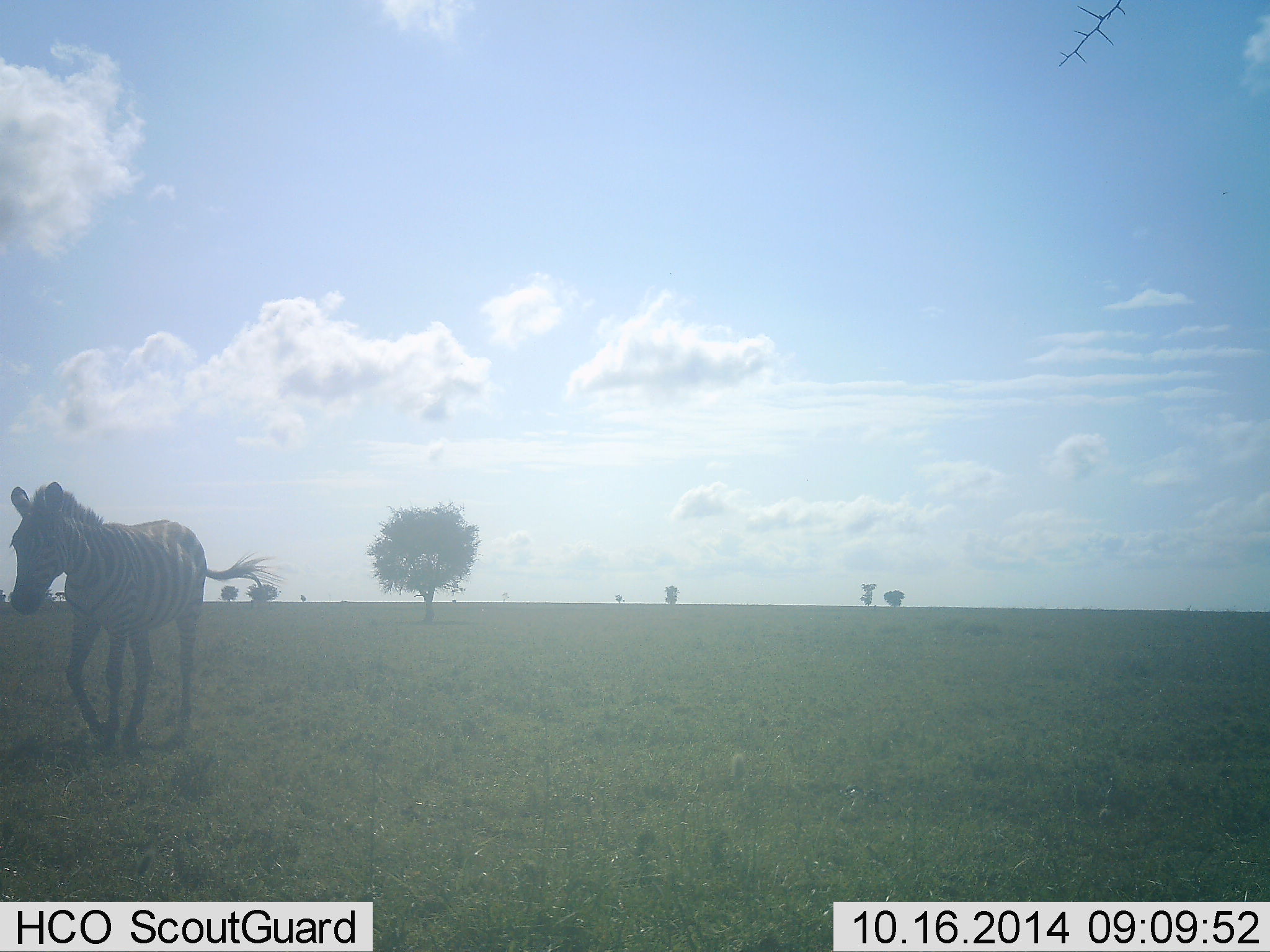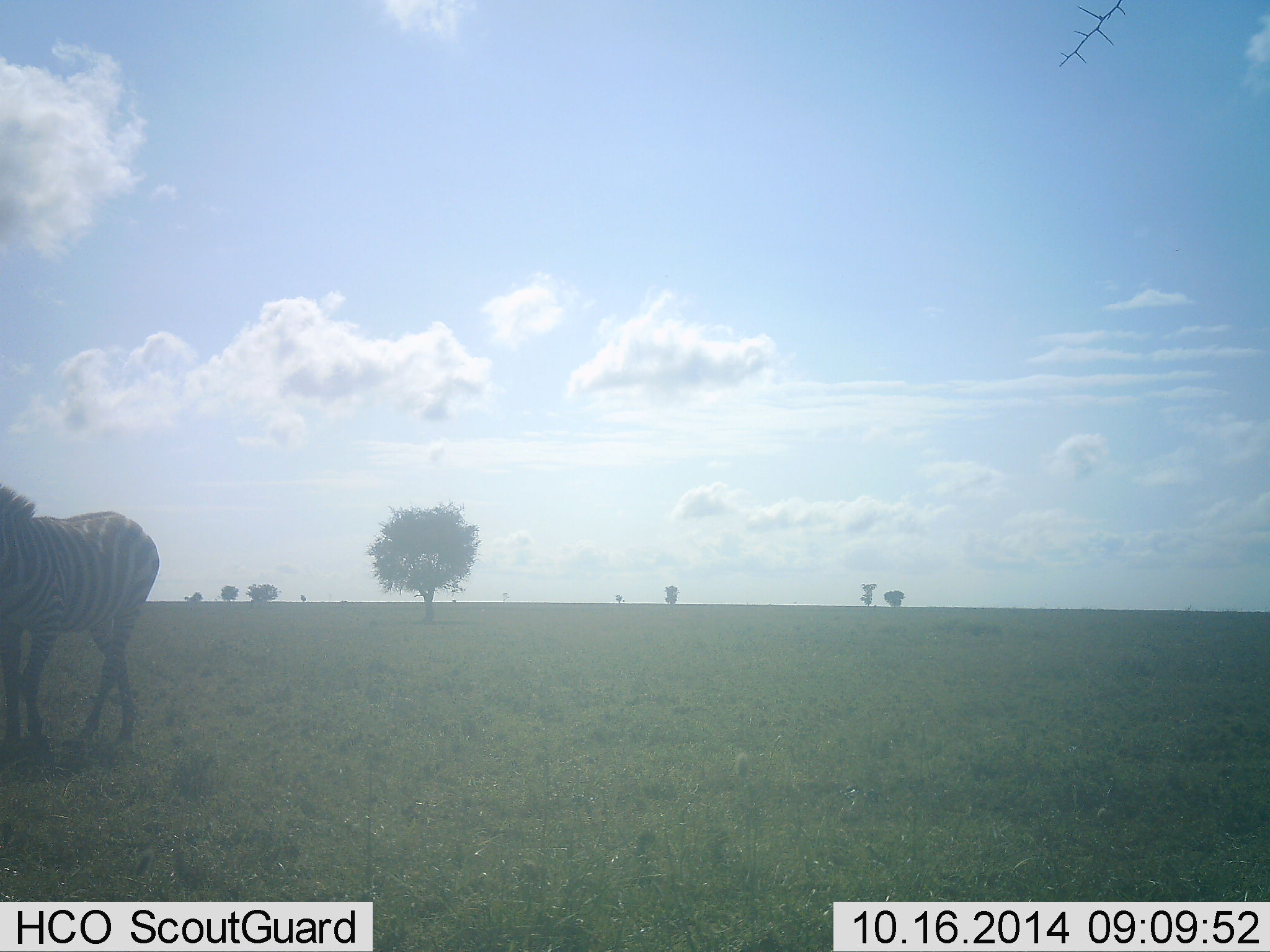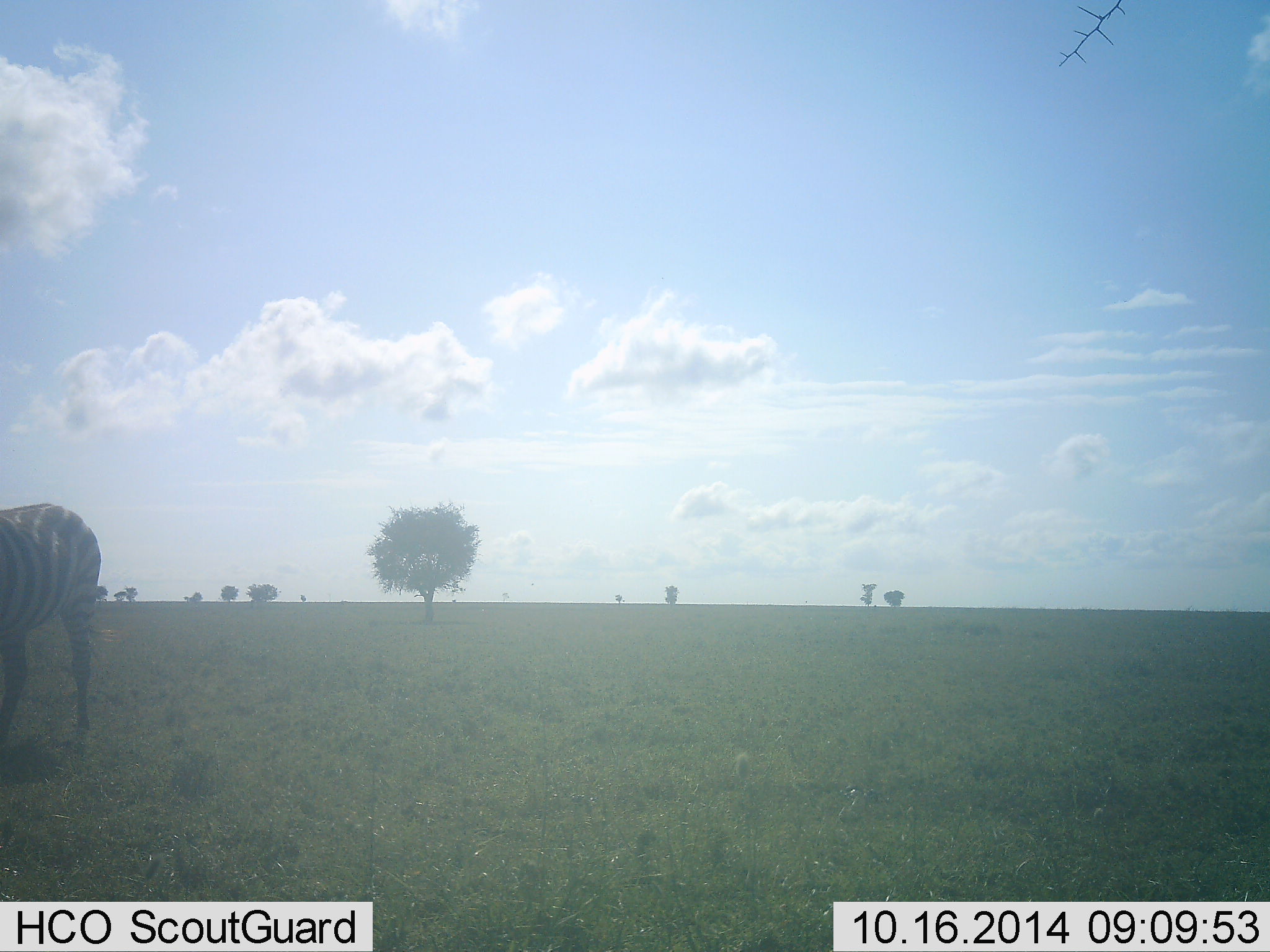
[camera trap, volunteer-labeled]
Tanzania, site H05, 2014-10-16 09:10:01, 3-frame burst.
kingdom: Animalia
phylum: Chordata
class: Mammalia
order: Perissodactyla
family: Equidae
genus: Equus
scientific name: Equus quagga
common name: plains zebra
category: zebra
Zebra (plains zebra) (Equus quagga), count 1. Behavior (volunteer vote fractions): standing 0%, resting 0%, moving 100%, interacting 0%. Young present (vote fraction): 0%. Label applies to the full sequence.